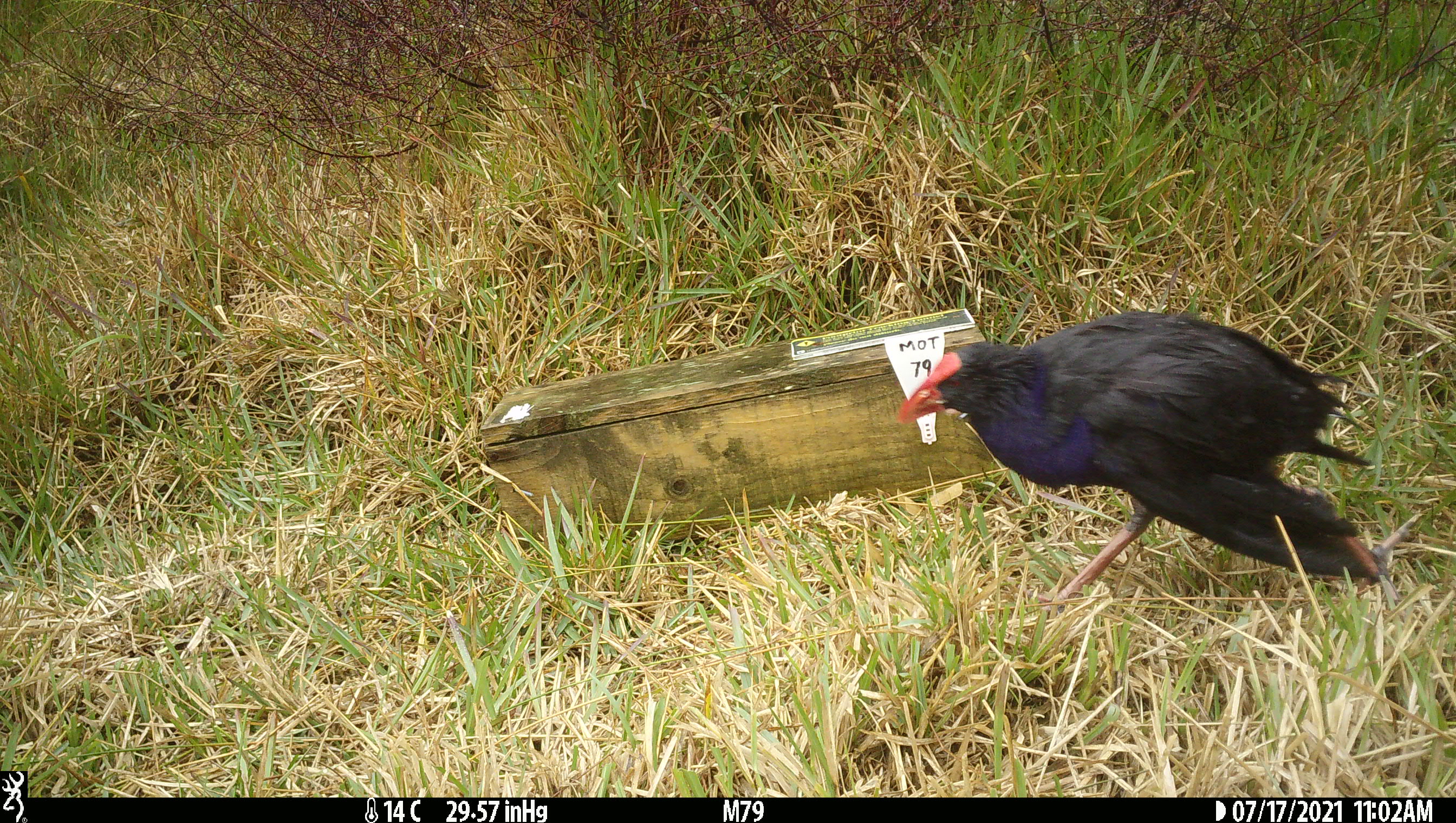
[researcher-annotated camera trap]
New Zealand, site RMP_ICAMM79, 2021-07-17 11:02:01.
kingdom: Animalia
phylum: Chordata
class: Aves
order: Gruiformes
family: Rallidae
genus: Porphyrio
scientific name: Porphyrio melanotus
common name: australasian swamphen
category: pukeko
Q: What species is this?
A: Pukeko (australasian swamphen) (Porphyrio melanotus).